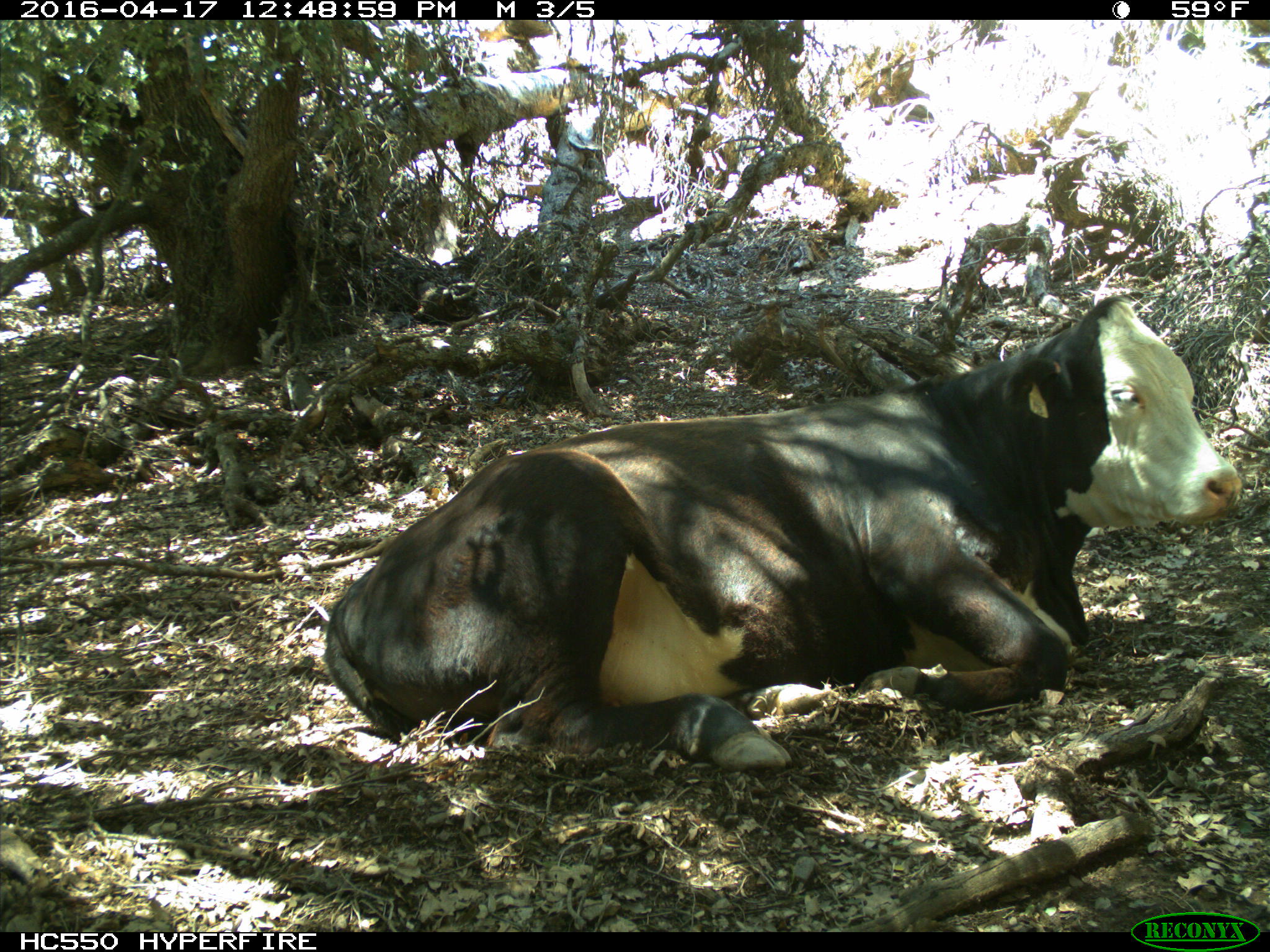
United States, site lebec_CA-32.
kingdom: Animalia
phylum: Chordata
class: Mammalia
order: Artiodactyla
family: Bovidae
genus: Bos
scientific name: Bos taurus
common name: domestic cow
Bos taurus (domestic cow).